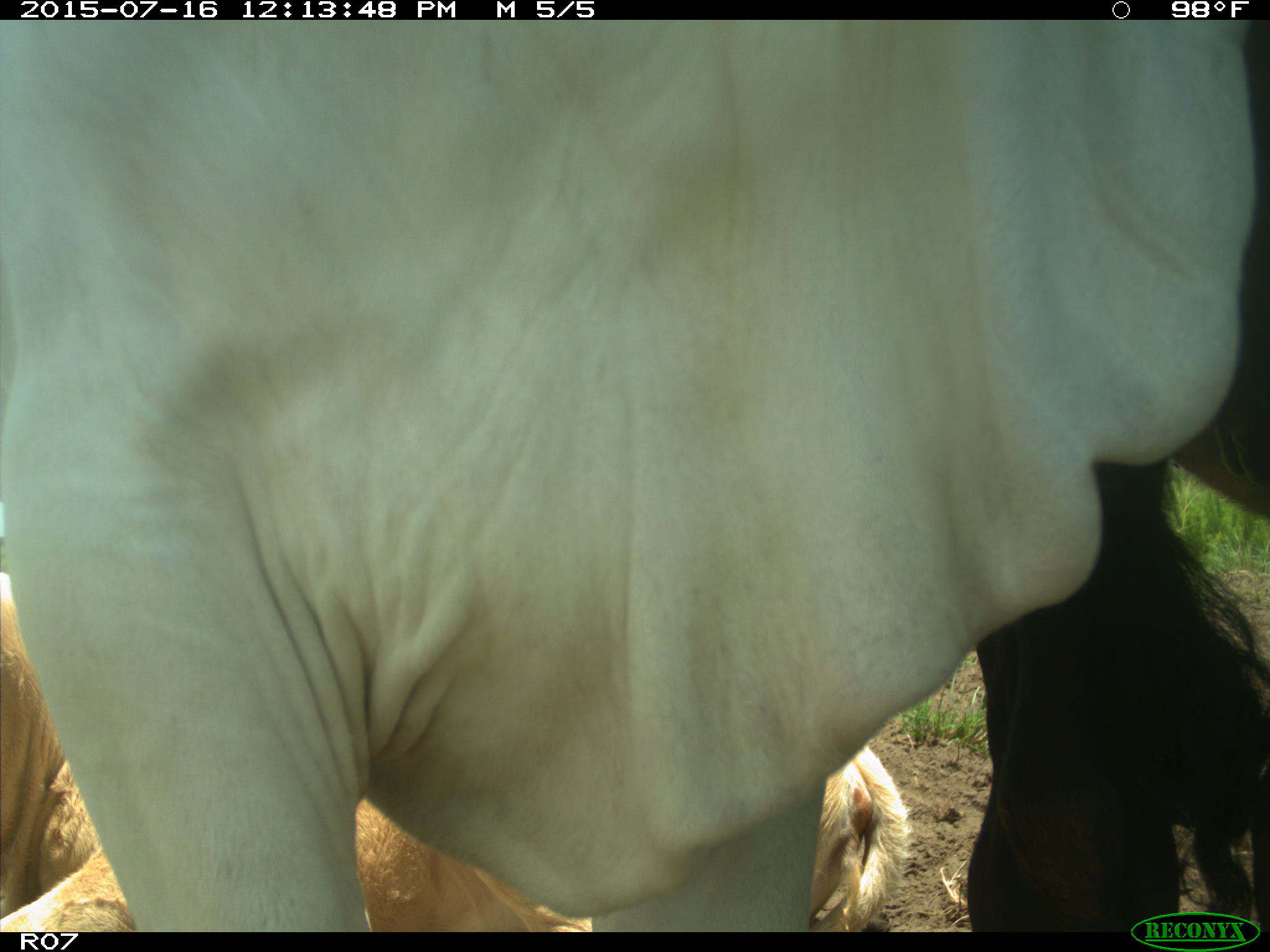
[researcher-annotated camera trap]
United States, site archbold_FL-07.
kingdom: Animalia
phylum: Chordata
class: Mammalia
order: Artiodactyla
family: Bovidae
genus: Bos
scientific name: Bos taurus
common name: domestic cow